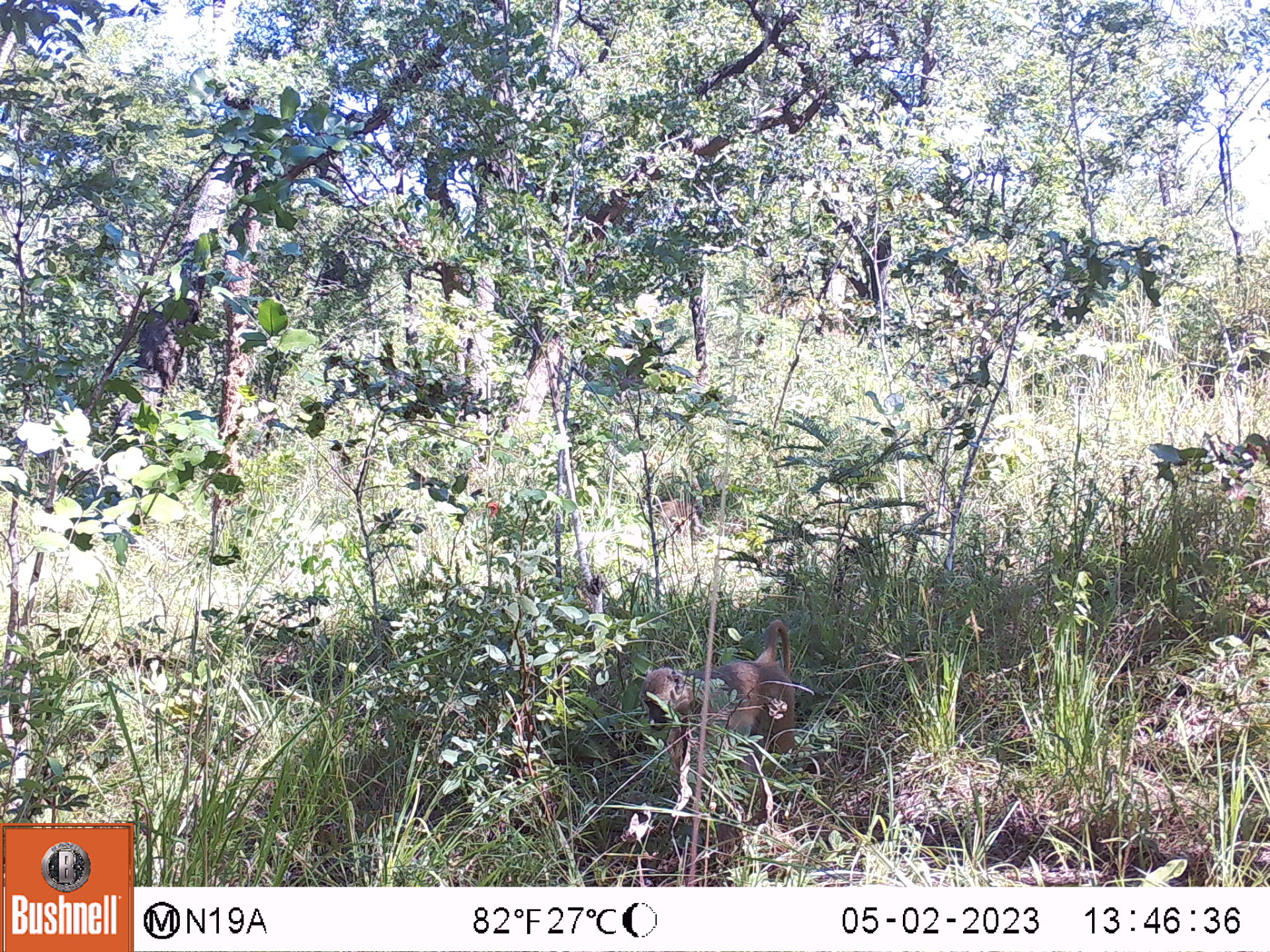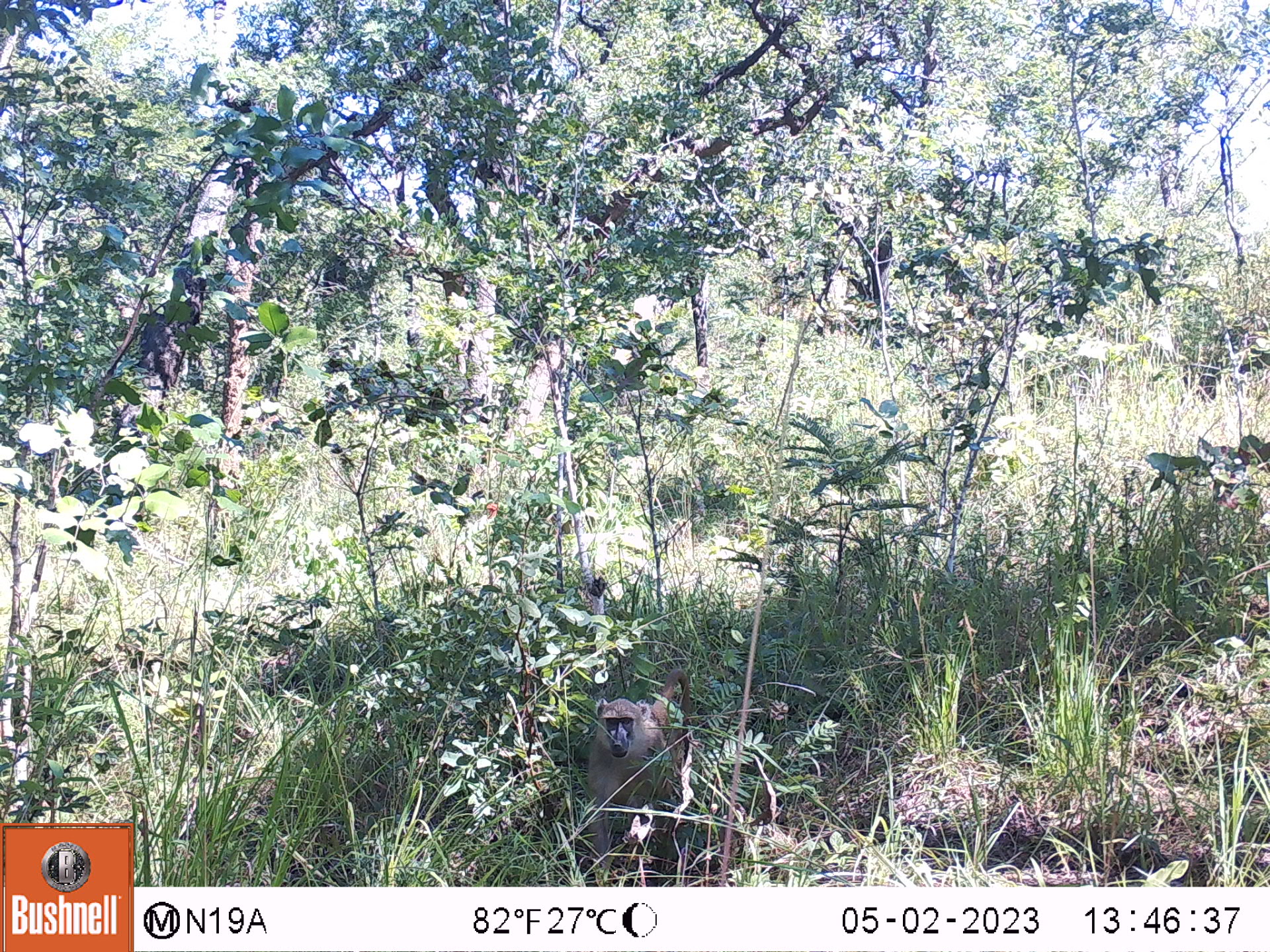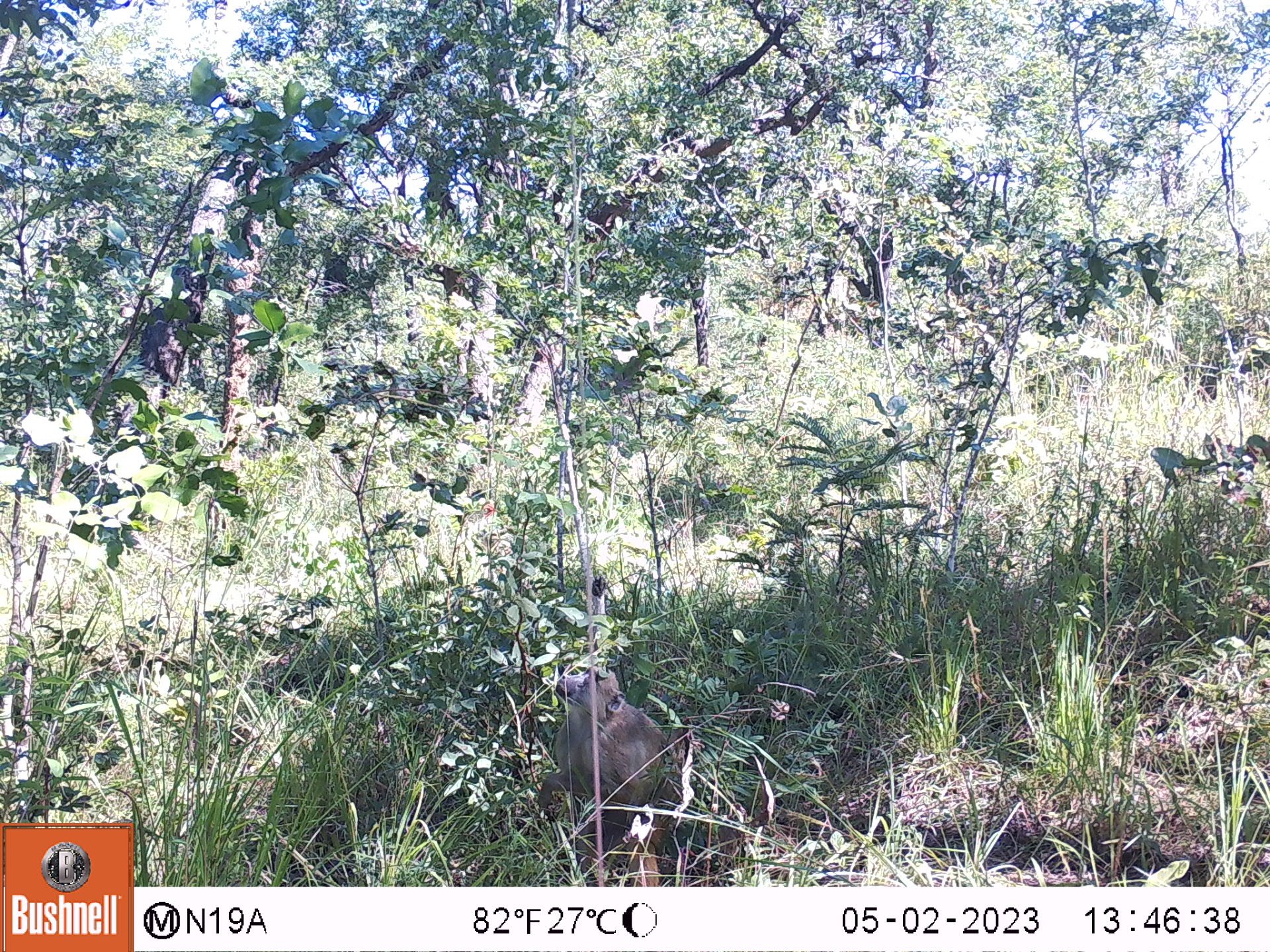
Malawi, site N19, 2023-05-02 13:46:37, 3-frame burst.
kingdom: Animalia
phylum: Chordata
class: Mammalia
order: Primates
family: Cercopithecidae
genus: Papio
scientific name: Papio cynocephalus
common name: yellow baboon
Yellow baboon (Papio cynocephalus), count 1.